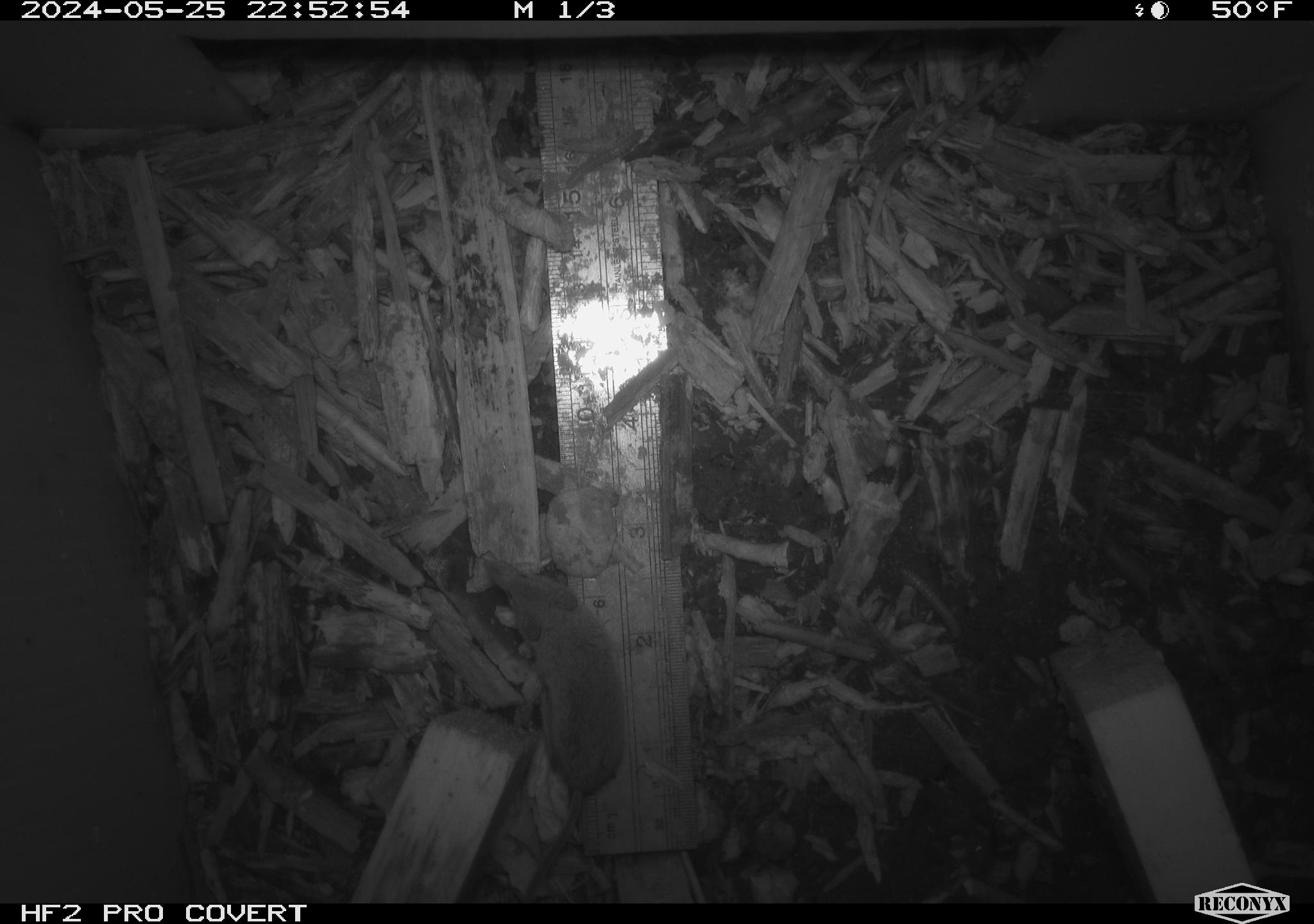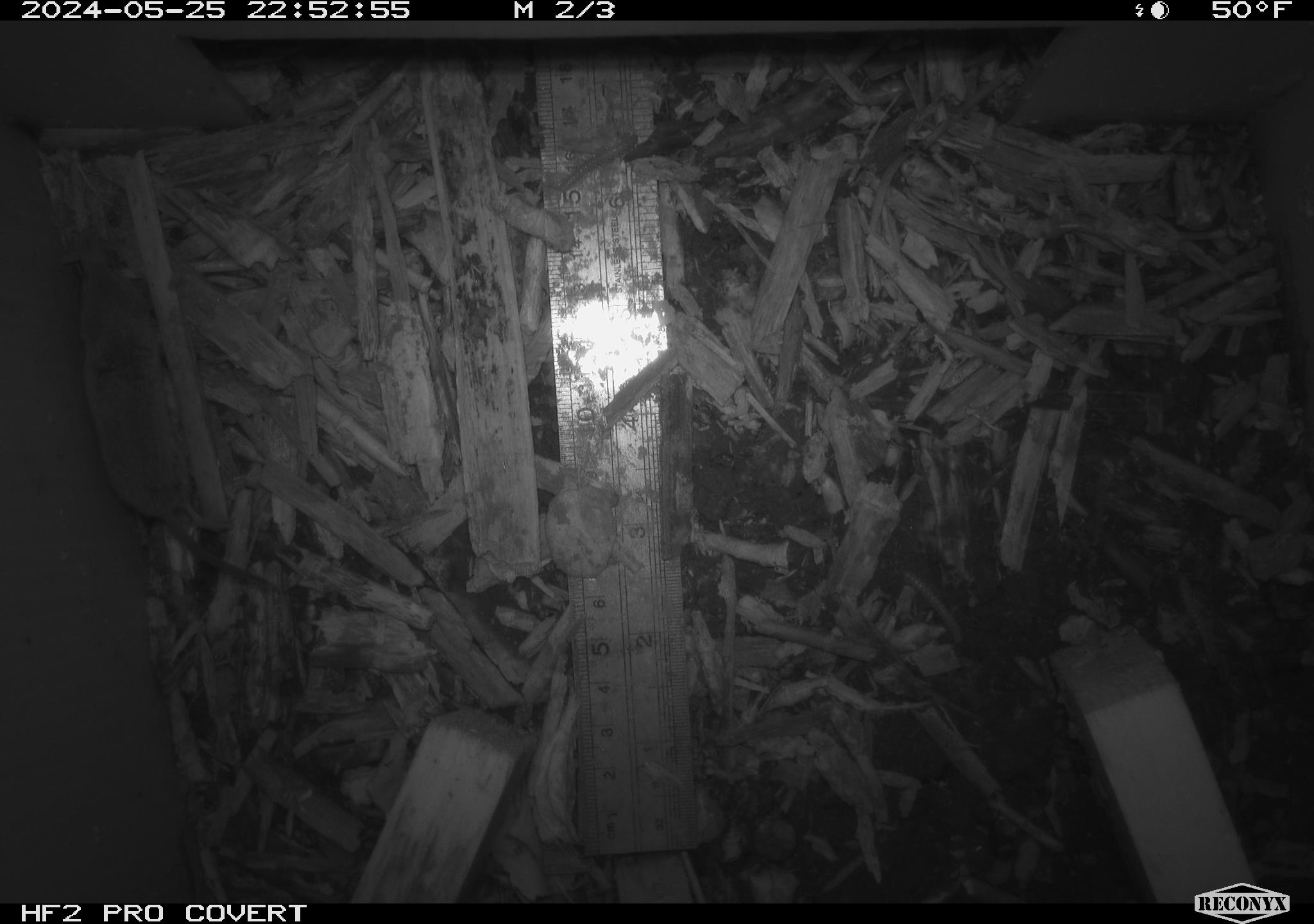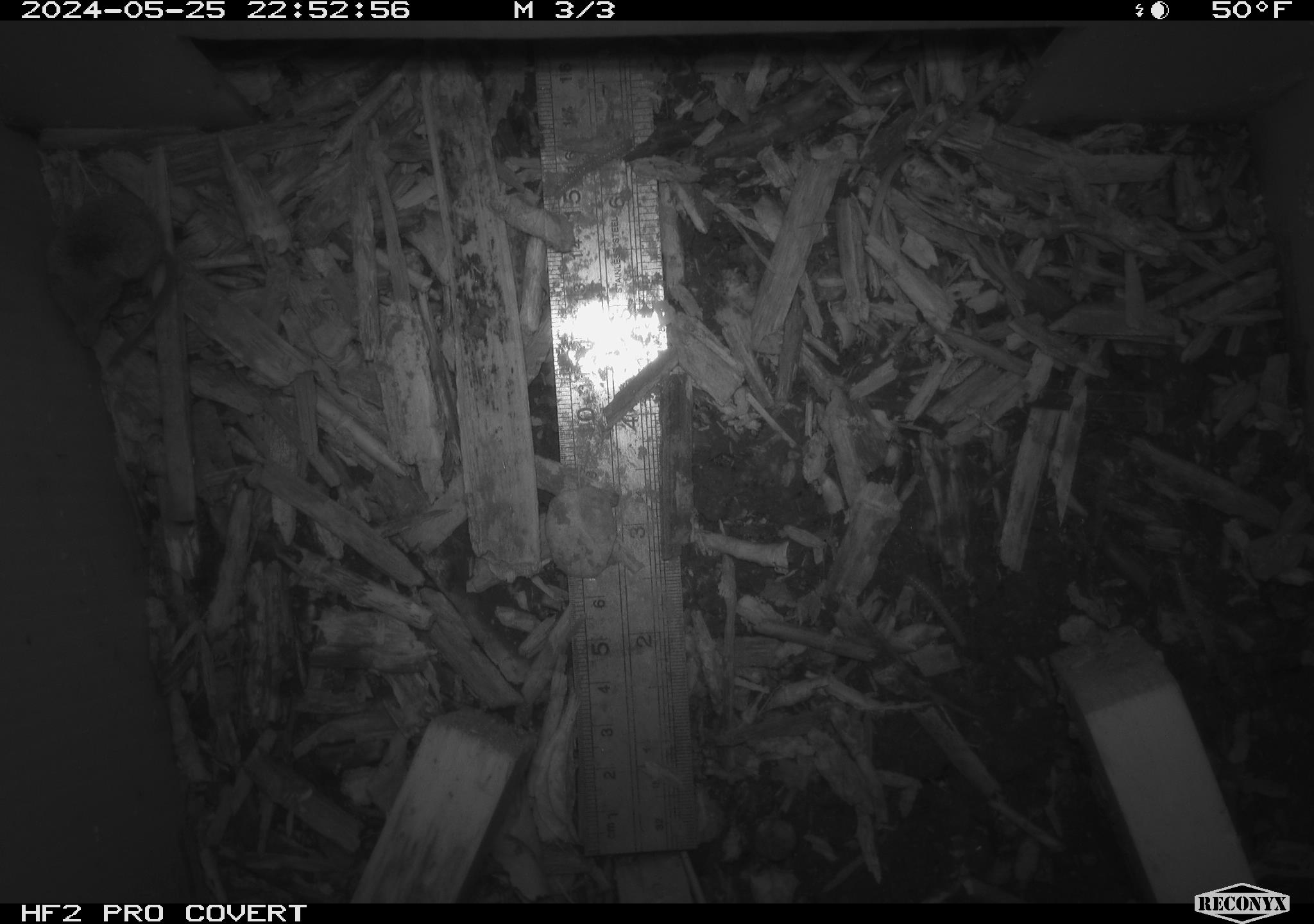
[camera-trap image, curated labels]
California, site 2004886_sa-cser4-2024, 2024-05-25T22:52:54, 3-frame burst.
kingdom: Animalia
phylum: Chordata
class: Mammalia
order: Eulipotyphla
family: Soricidae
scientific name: Soricidae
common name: shrews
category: soricidae family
Soricidae family (shrews) (Soricidae).